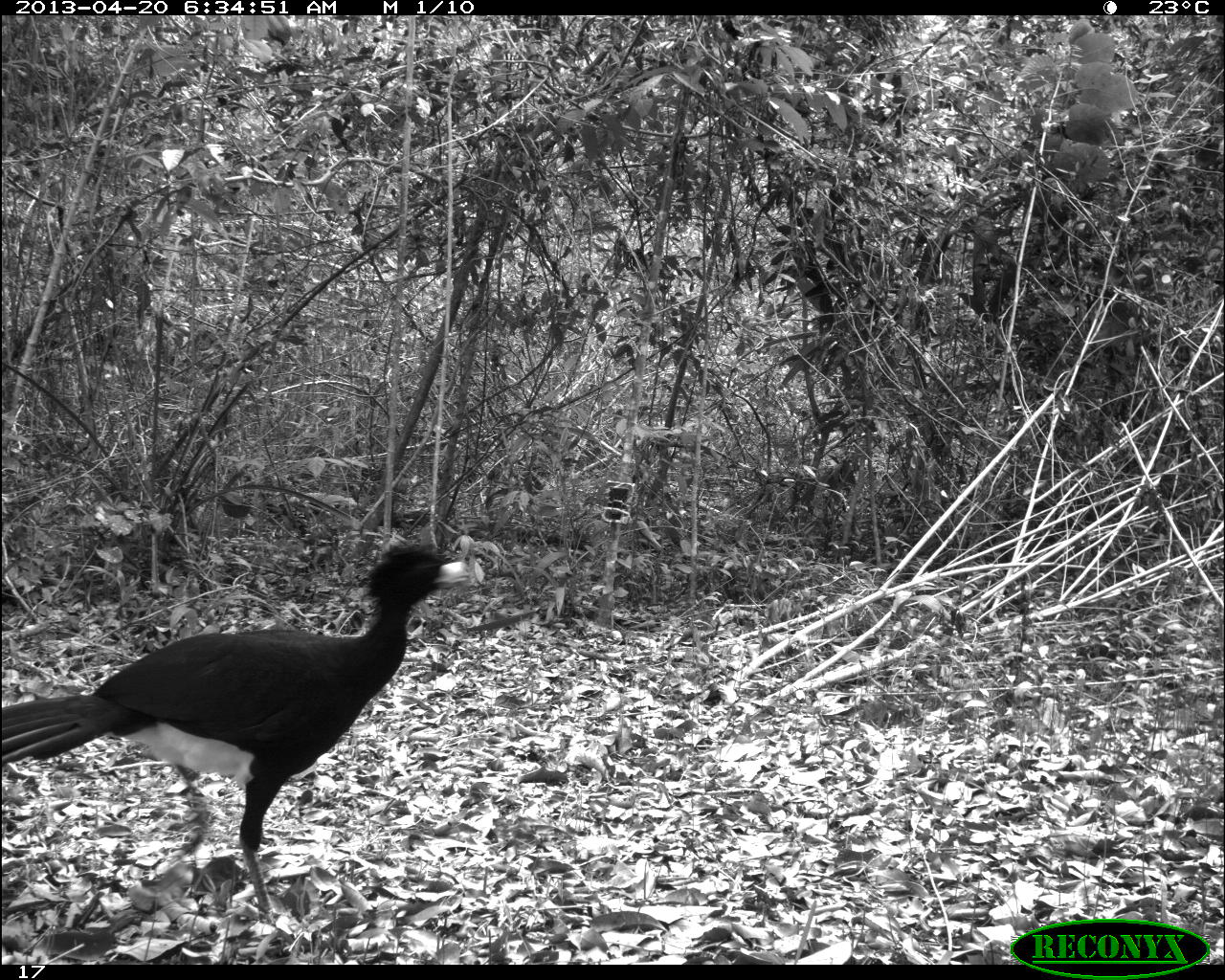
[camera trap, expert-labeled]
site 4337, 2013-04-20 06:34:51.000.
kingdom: Animalia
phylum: Chordata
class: Aves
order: Galliformes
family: Cracidae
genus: Crax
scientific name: Crax rubra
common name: great curassow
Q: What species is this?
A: Crax rubra (great curassow).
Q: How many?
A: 1.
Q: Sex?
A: Male.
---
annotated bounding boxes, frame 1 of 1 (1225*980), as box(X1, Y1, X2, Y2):
crax rubra: box(0, 541, 466, 912)